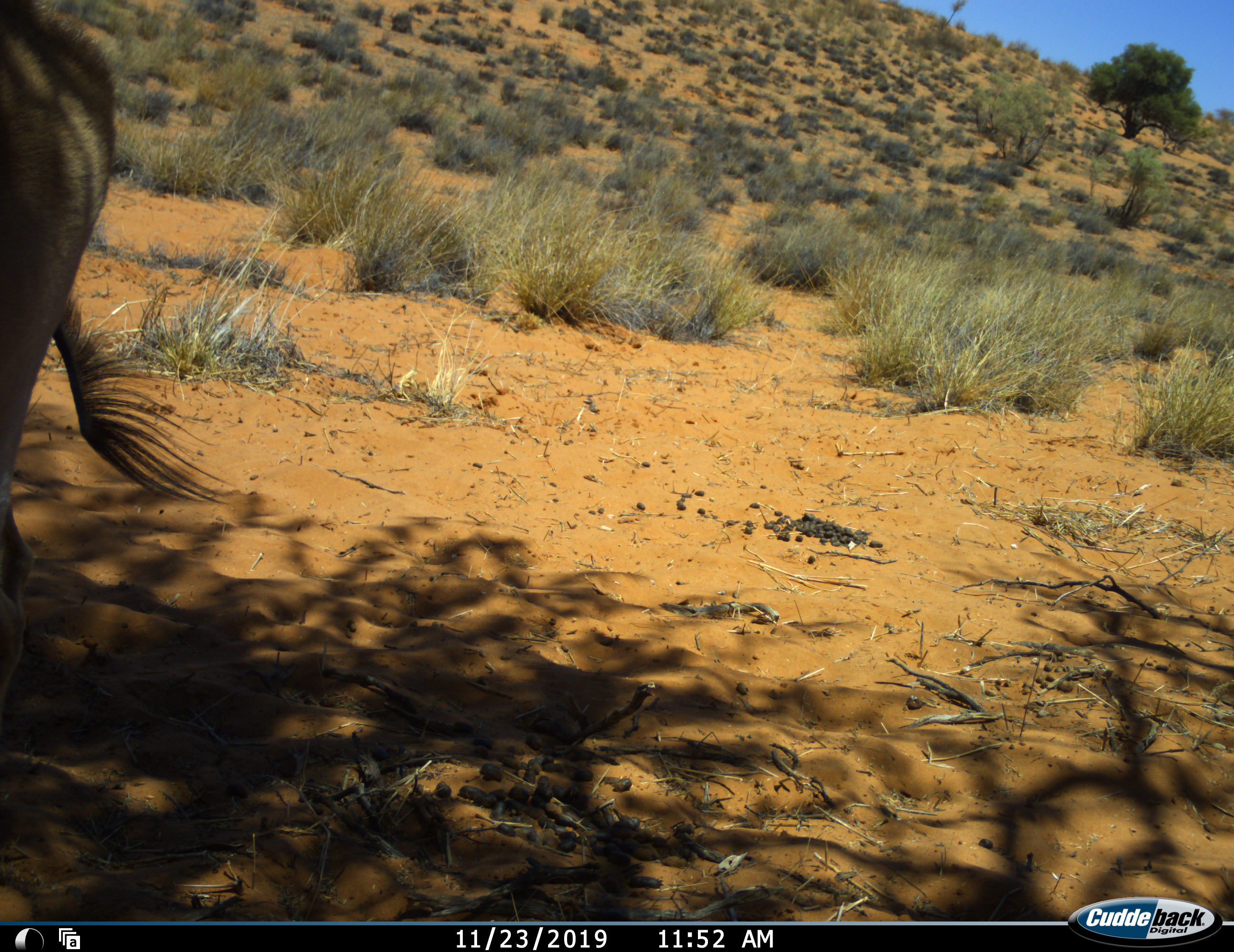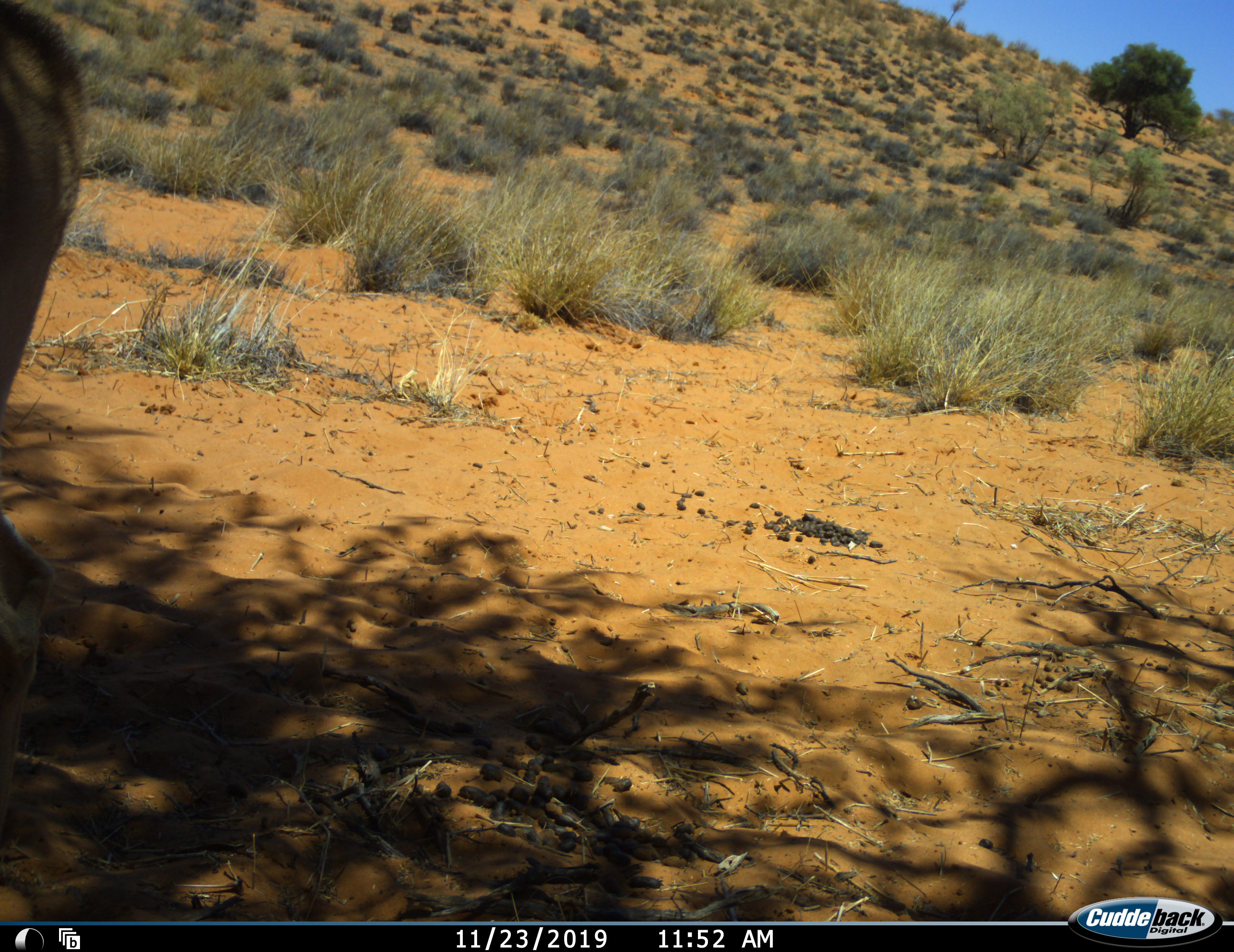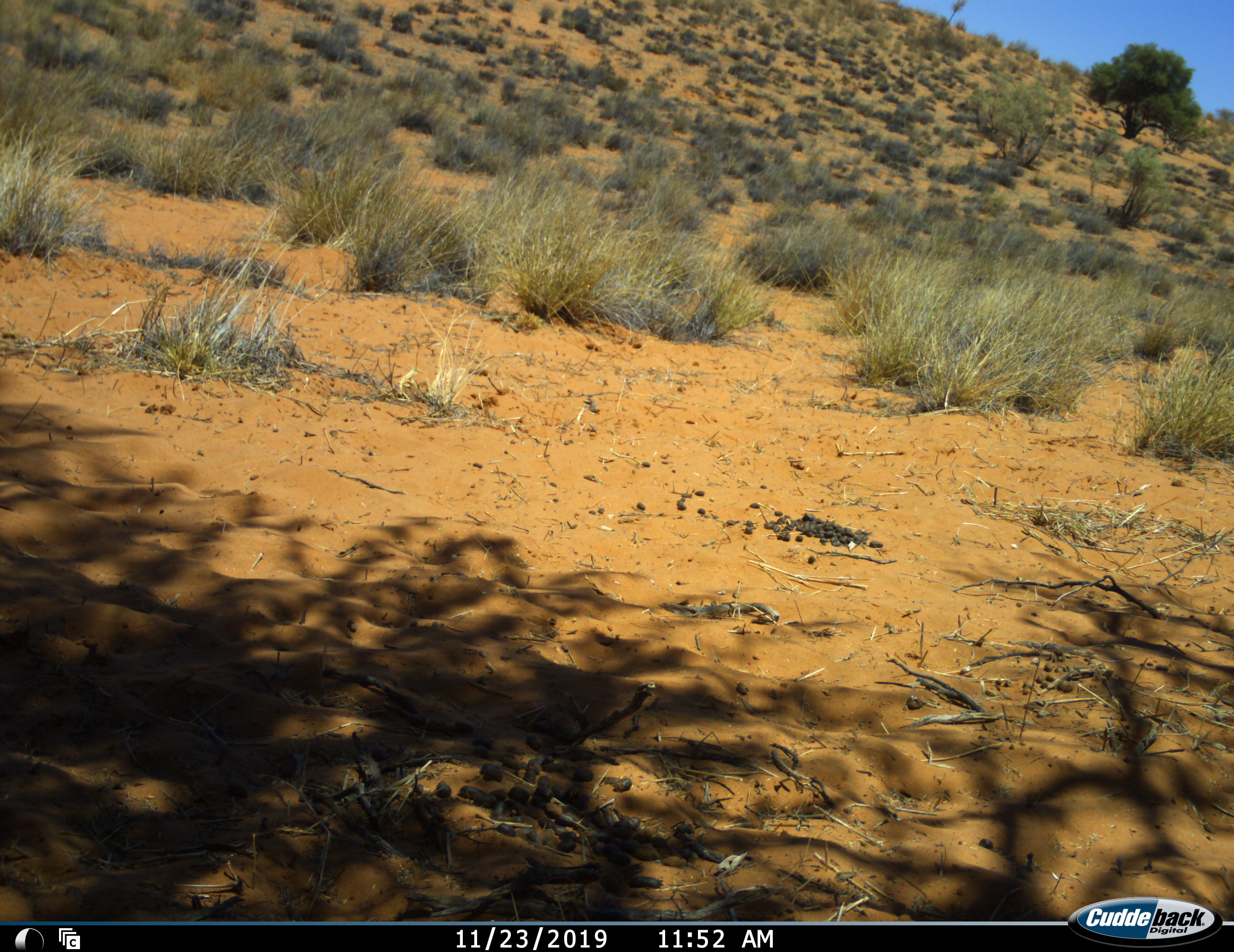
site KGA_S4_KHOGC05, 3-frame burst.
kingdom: Animalia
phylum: Chordata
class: Mammalia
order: Artiodactyla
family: Bovidae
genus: Alcelaphus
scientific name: Alcelaphus buselaphus caama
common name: red hartebeest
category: hartebeestred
Hartebeestred (red hartebeest) (Alcelaphus buselaphus caama), count 1. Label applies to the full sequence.